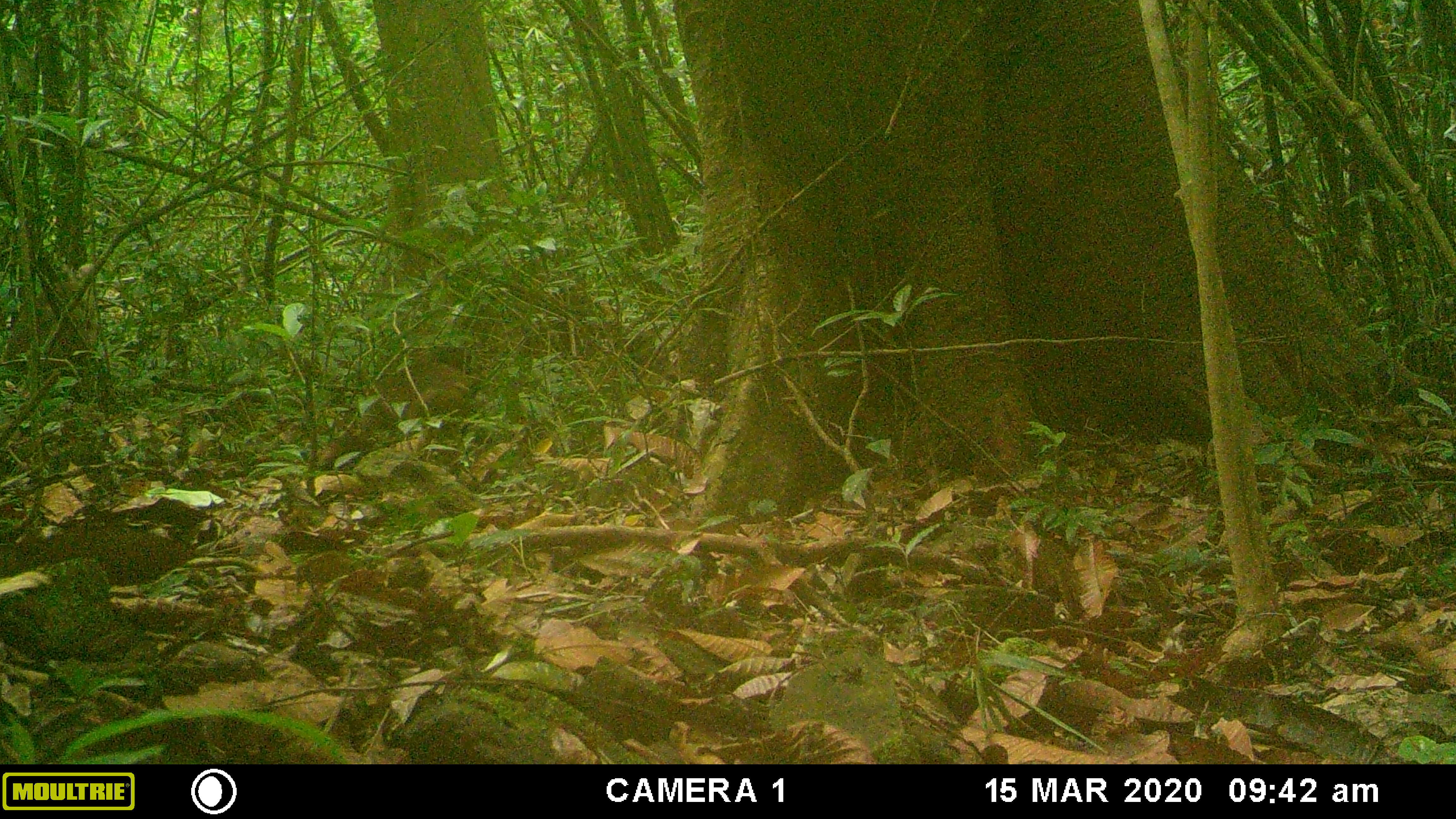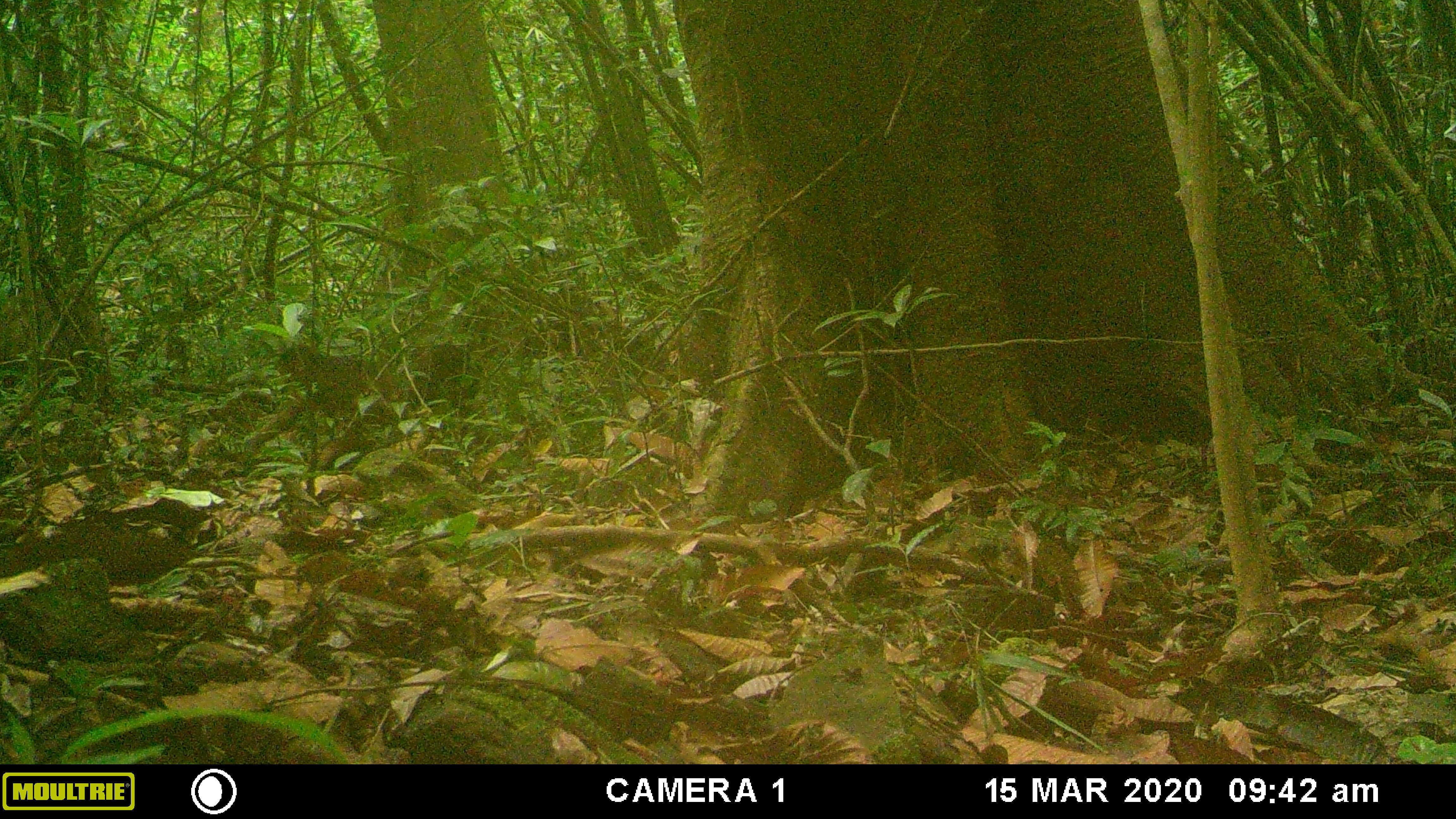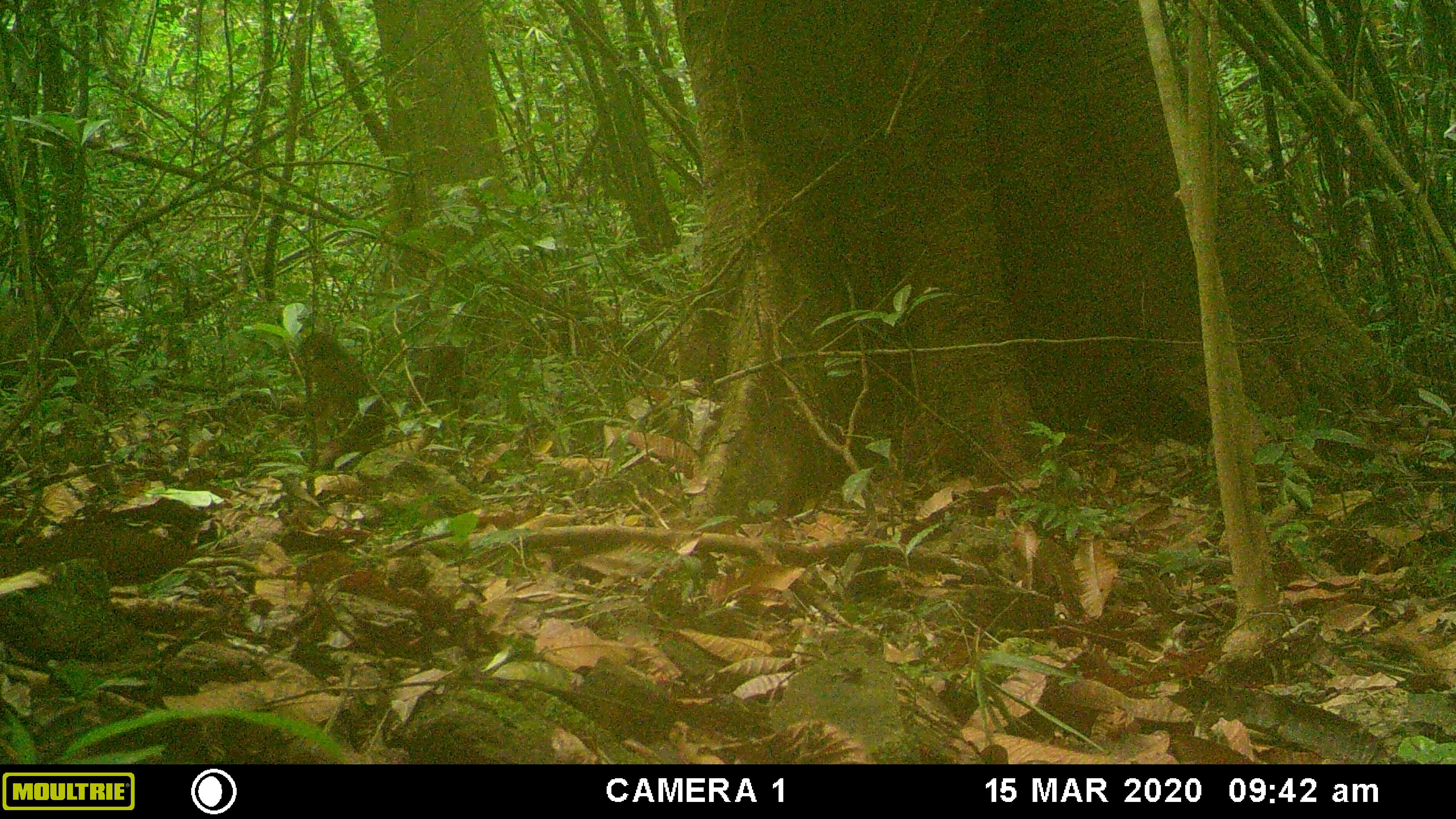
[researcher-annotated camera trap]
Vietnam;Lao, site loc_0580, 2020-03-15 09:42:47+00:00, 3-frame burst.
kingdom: Animalia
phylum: Chordata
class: Mammalia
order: Primates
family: Cercopithecidae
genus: Macaca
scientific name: Macaca arctoides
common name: stump-tailed macaque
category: stump tailed macaque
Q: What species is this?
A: Stump tailed macaque (stump-tailed macaque) (Macaca arctoides).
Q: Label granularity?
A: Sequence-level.